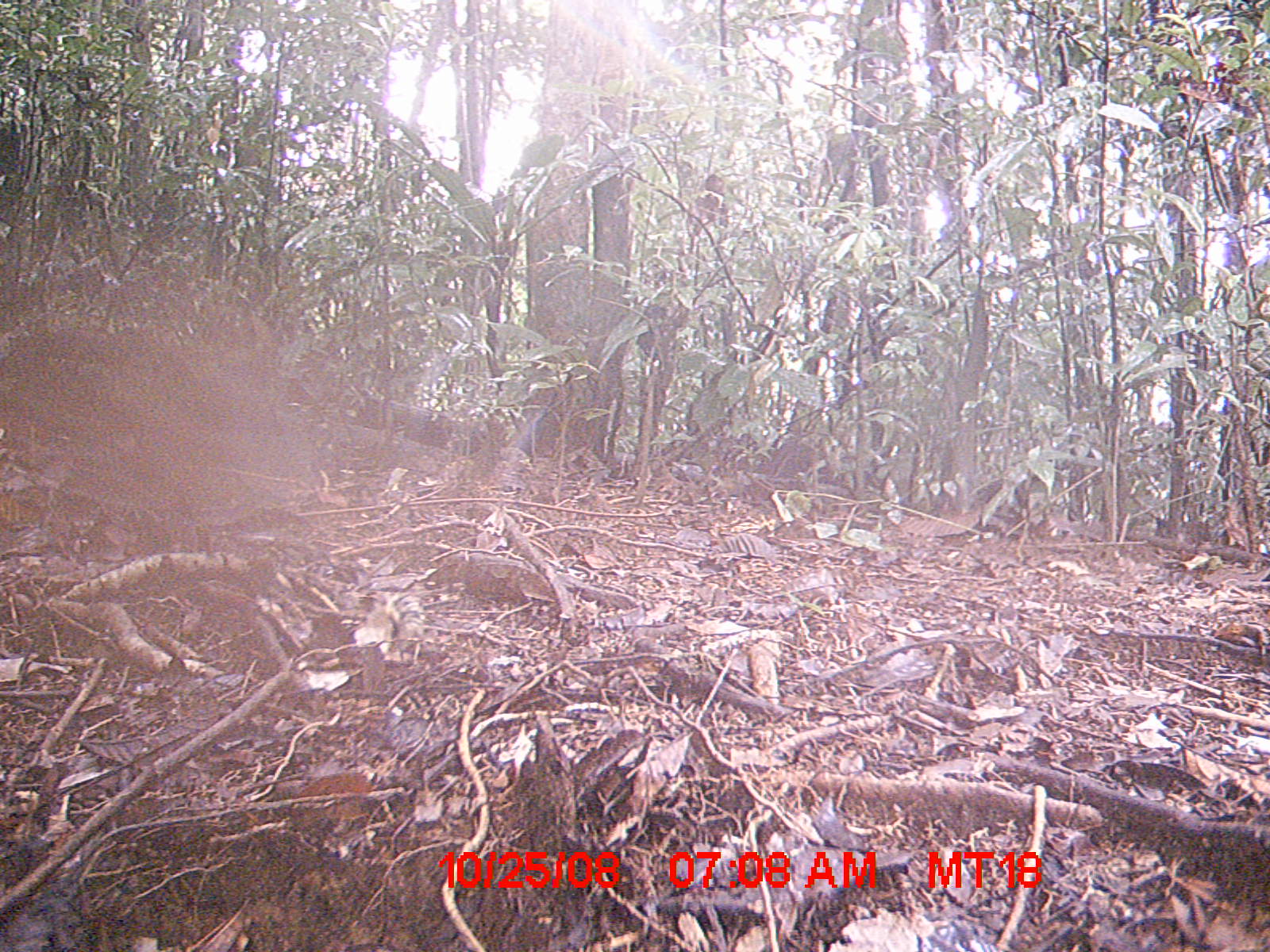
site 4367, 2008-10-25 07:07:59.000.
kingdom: Animalia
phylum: Chordata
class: Mammalia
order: Afrosoricida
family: Tenrecidae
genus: Tenrec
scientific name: Tenrec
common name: tenrecs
Tenrec (tenrecs), count 1.